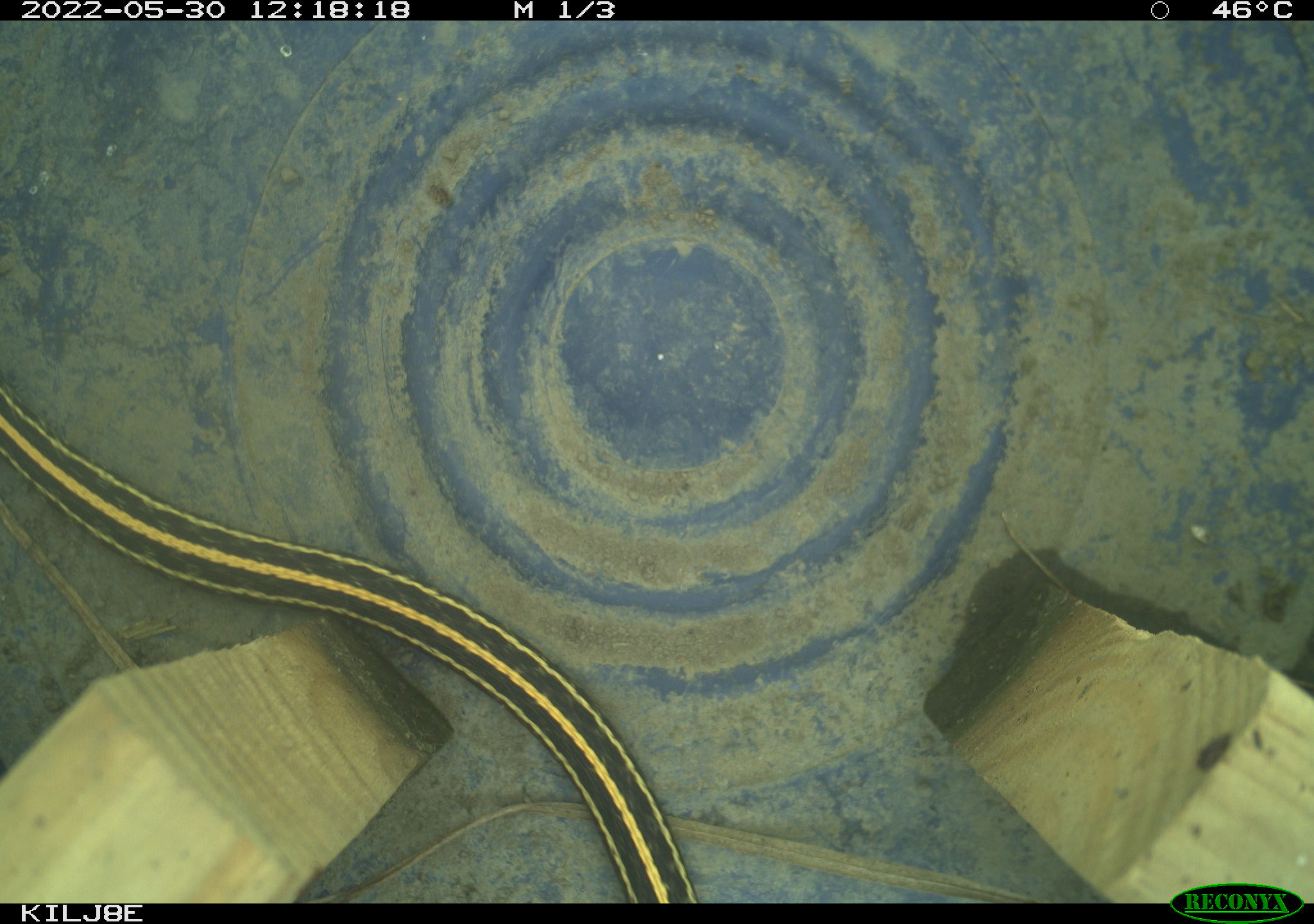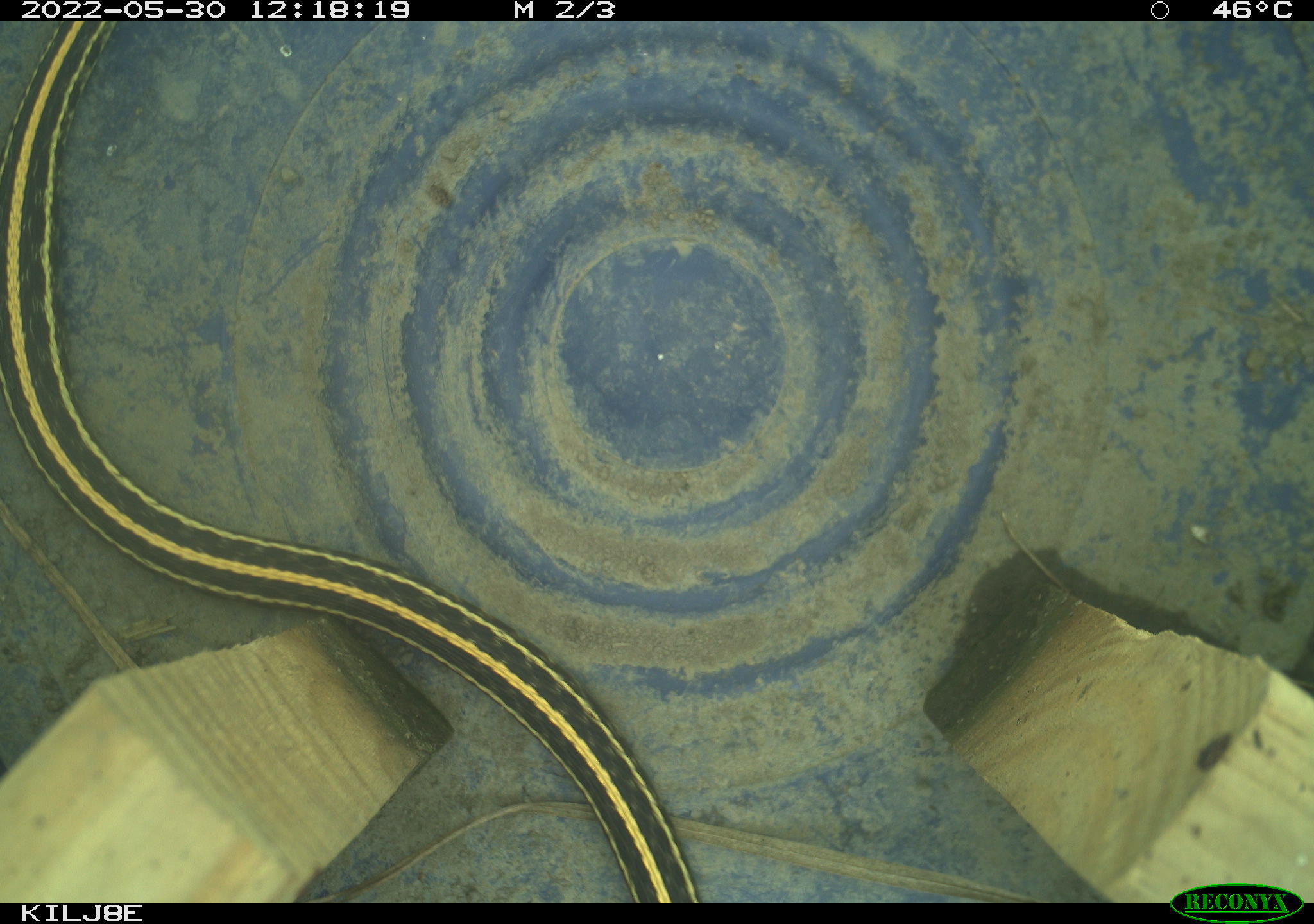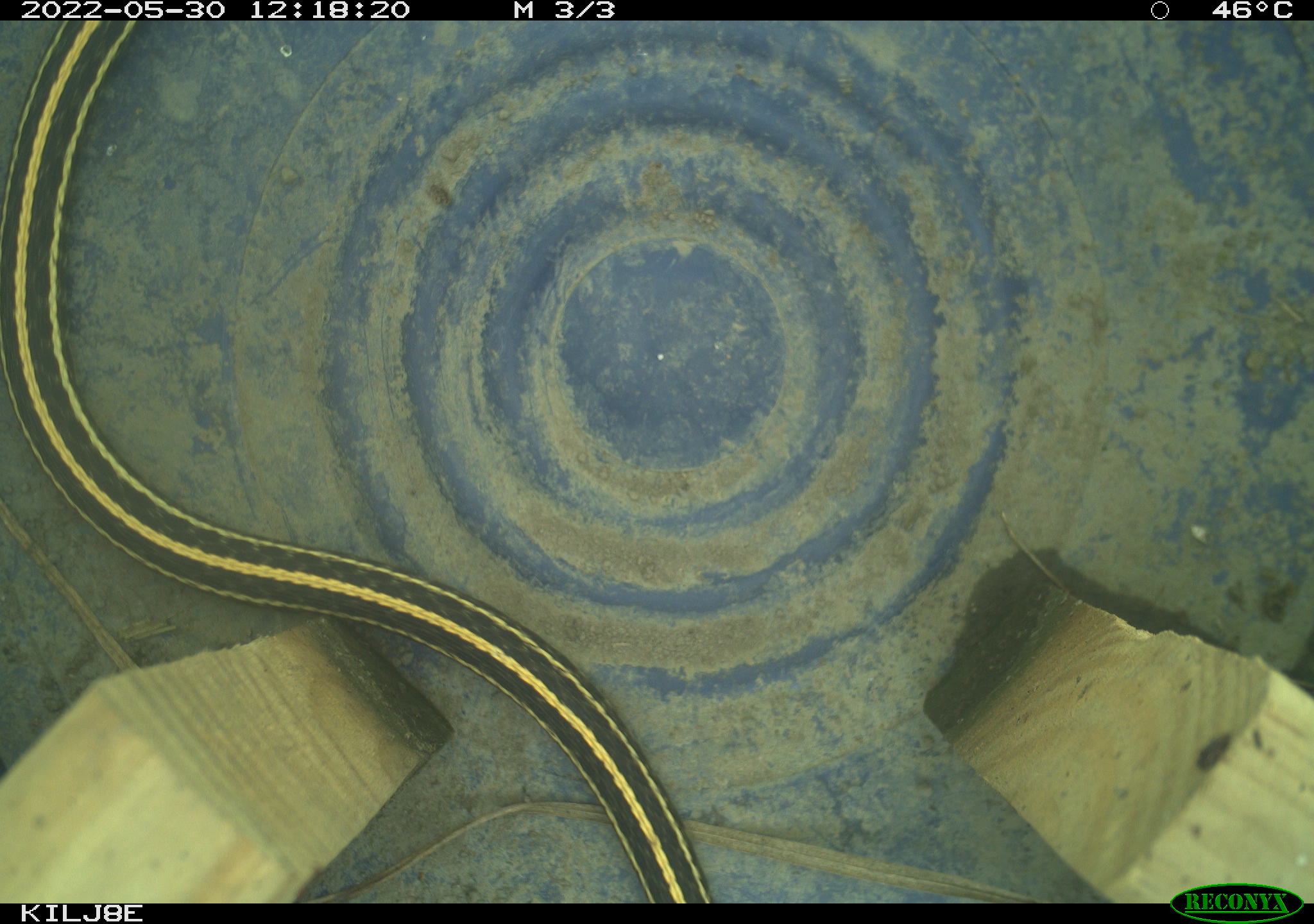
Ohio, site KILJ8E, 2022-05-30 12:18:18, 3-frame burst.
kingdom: Animalia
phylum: Chordata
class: Reptilia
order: Squamata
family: Colubridae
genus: Thamnophis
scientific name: Thamnophis radix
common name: plains gartersnake